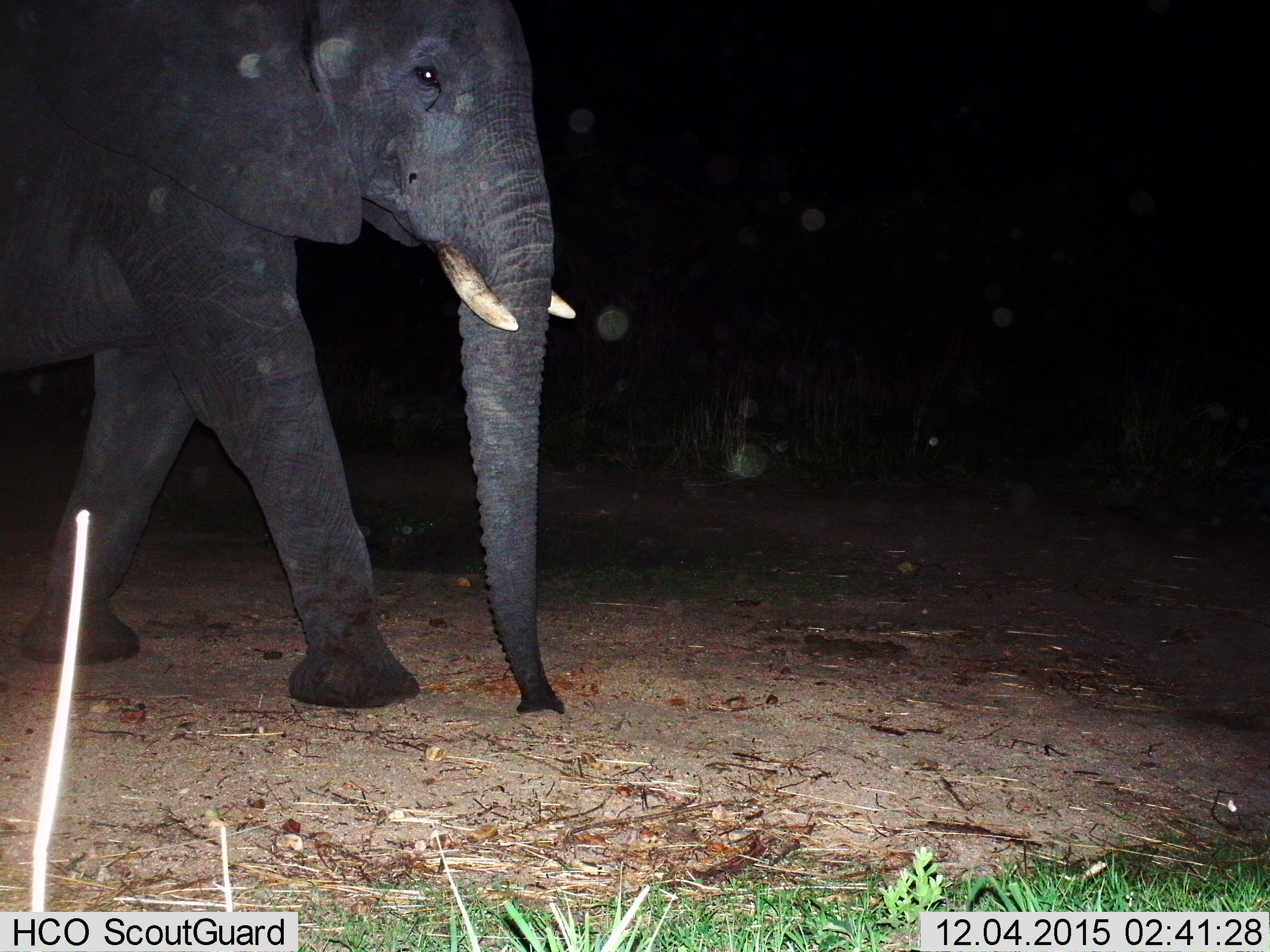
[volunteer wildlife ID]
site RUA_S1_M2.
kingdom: Animalia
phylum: Chordata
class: Mammalia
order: Proboscidea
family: Elephantidae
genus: Loxodonta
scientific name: Loxodonta africana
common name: african bush elephant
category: elephant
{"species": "elephant (african bush elephant) (Loxodonta africana)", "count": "1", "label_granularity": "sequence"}